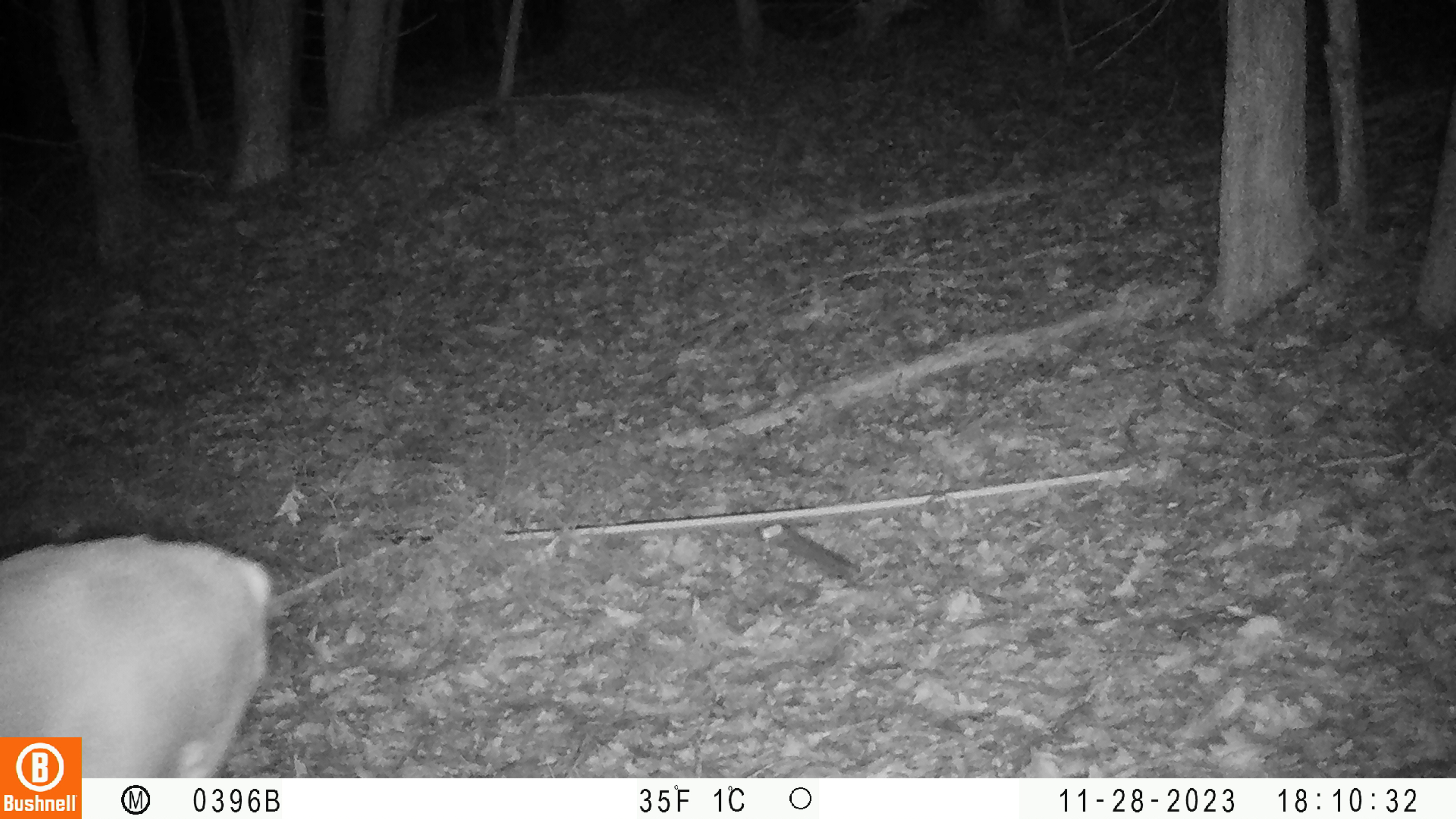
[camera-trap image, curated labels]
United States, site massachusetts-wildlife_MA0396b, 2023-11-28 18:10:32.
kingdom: Animalia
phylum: Chordata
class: Mammalia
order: Artiodactyla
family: Cervidae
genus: Odocoileus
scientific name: Odocoileus virginianus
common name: white-tailed deer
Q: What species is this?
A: White-tailed deer (Odocoileus virginianus).